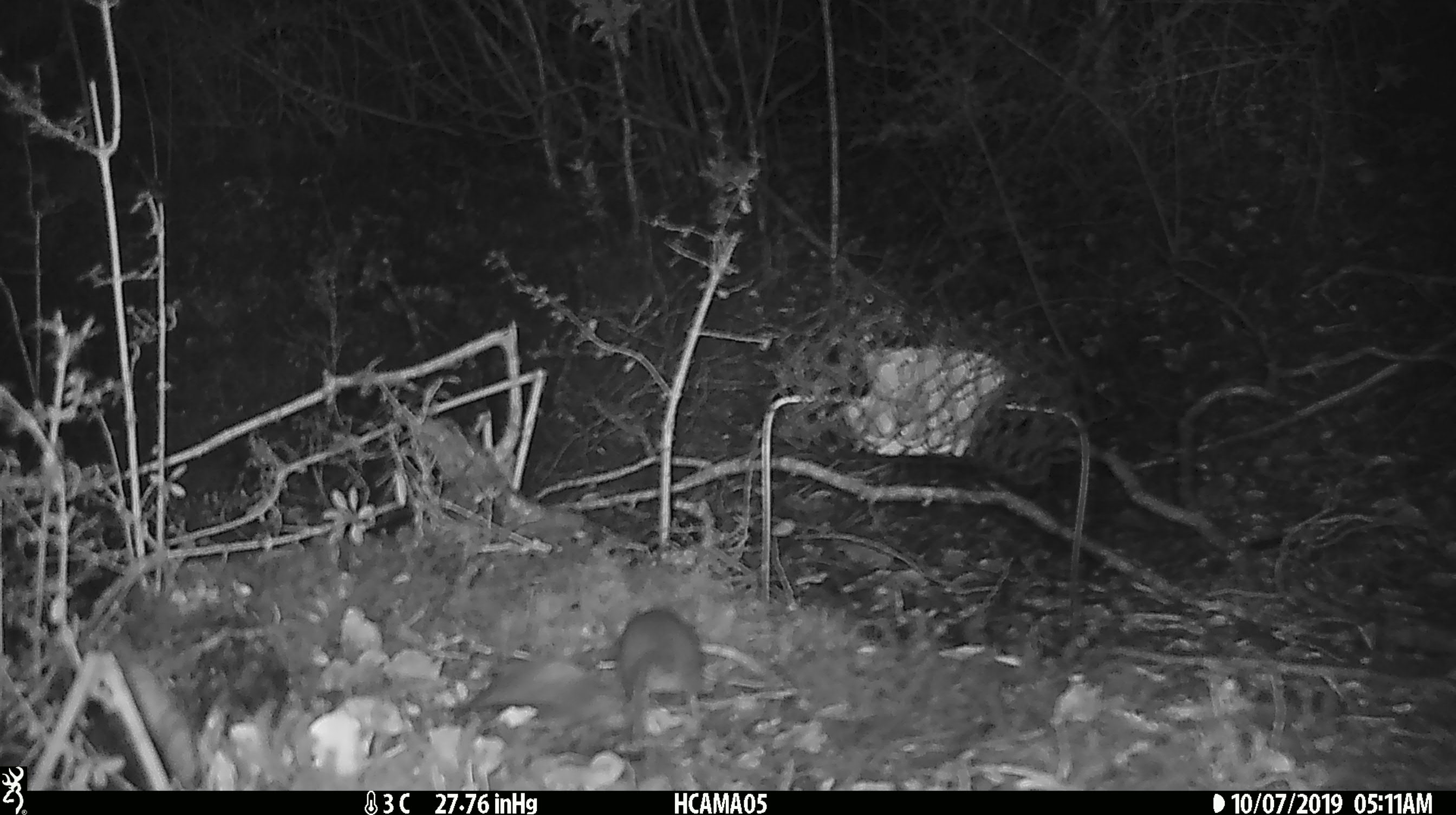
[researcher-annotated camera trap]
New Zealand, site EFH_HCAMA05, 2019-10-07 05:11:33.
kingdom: Animalia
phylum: Chordata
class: Mammalia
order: Rodentia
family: Muridae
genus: Mus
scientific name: Mus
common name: mouse